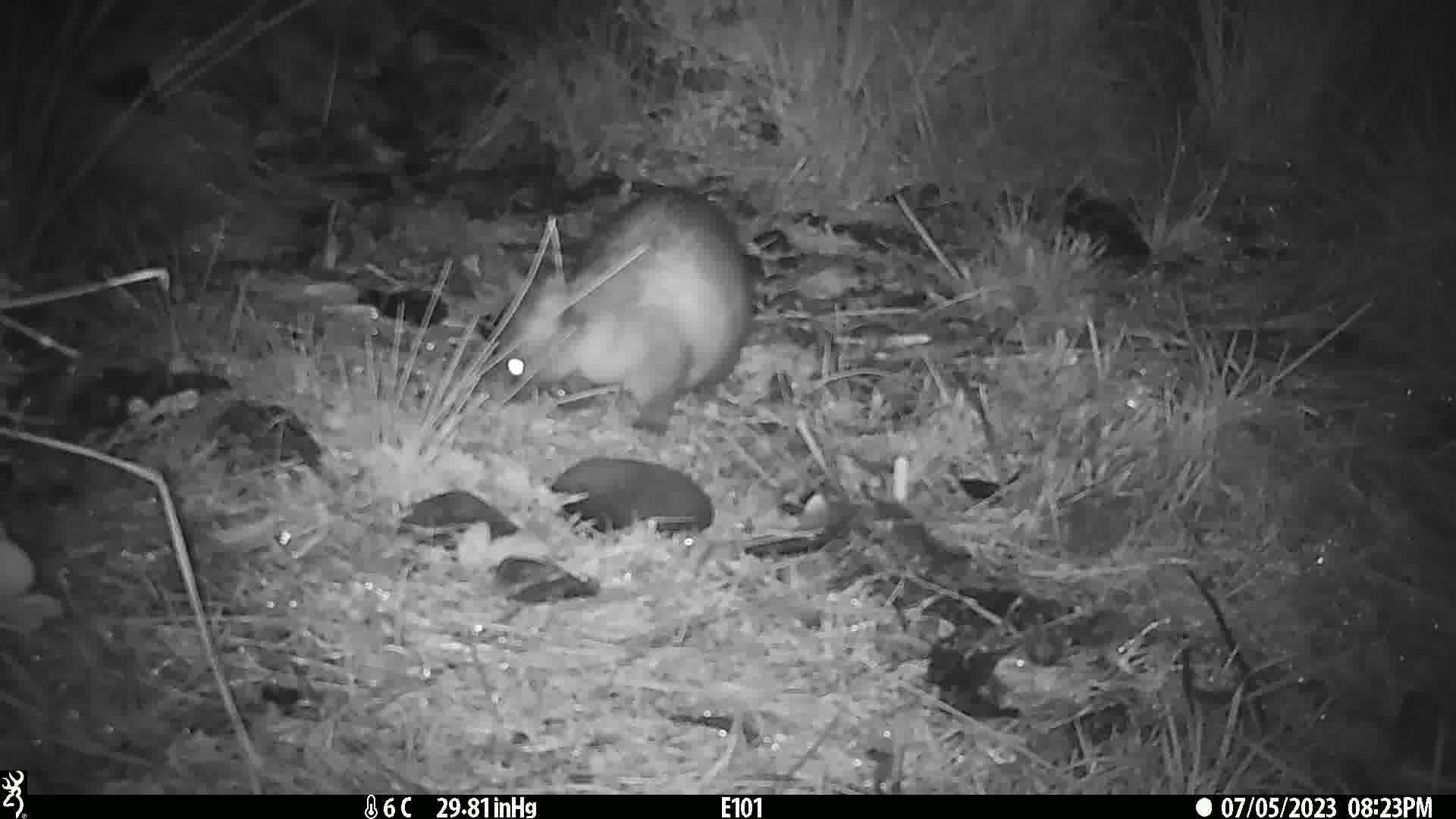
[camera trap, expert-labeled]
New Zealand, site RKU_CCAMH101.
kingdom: Animalia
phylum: Chordata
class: Mammalia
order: Diprotodontia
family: Phalangeridae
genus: Trichosurus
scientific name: Trichosurus vulpecula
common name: common brushtail possum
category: possum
Possum (common brushtail possum) (Trichosurus vulpecula).